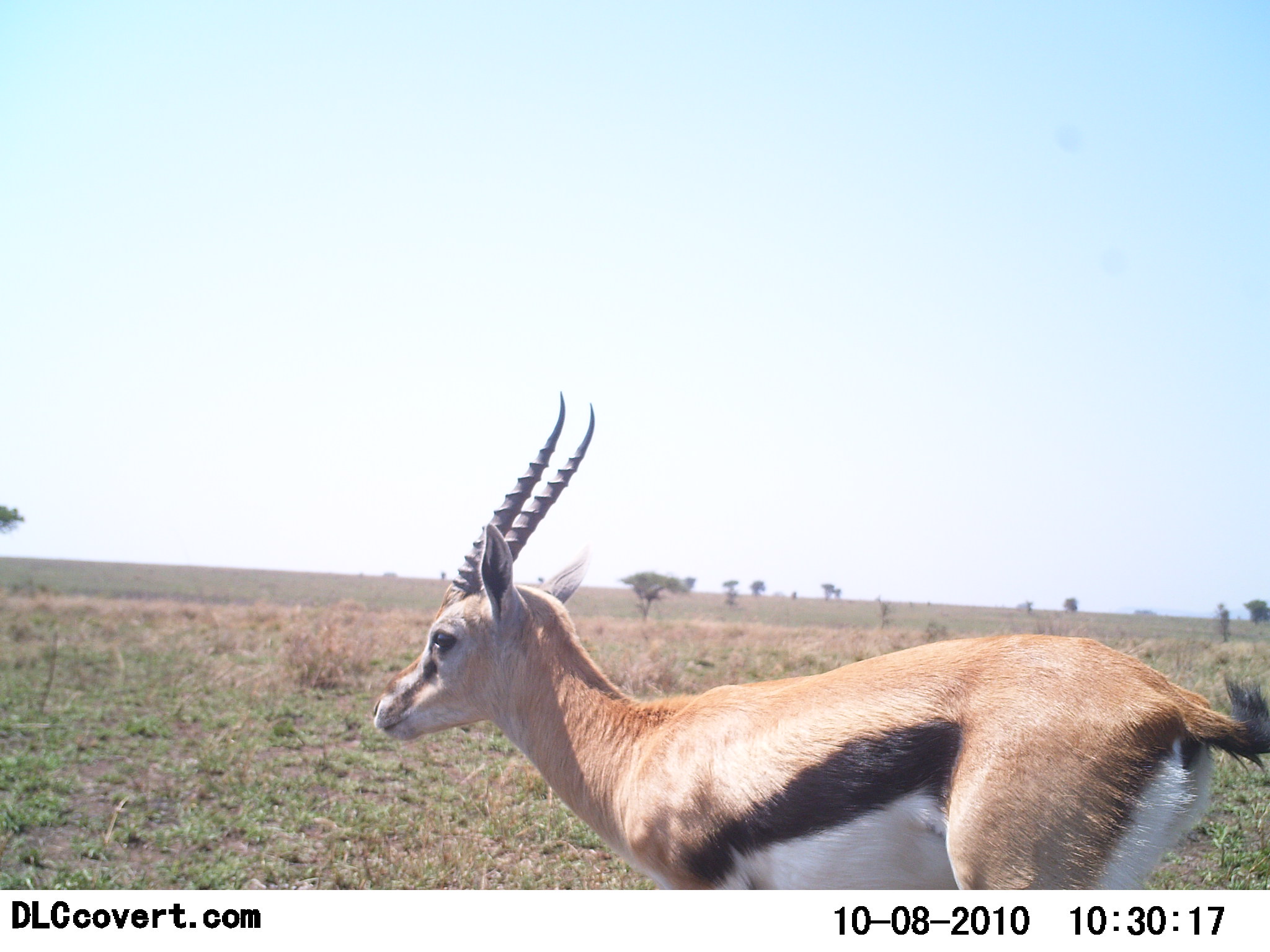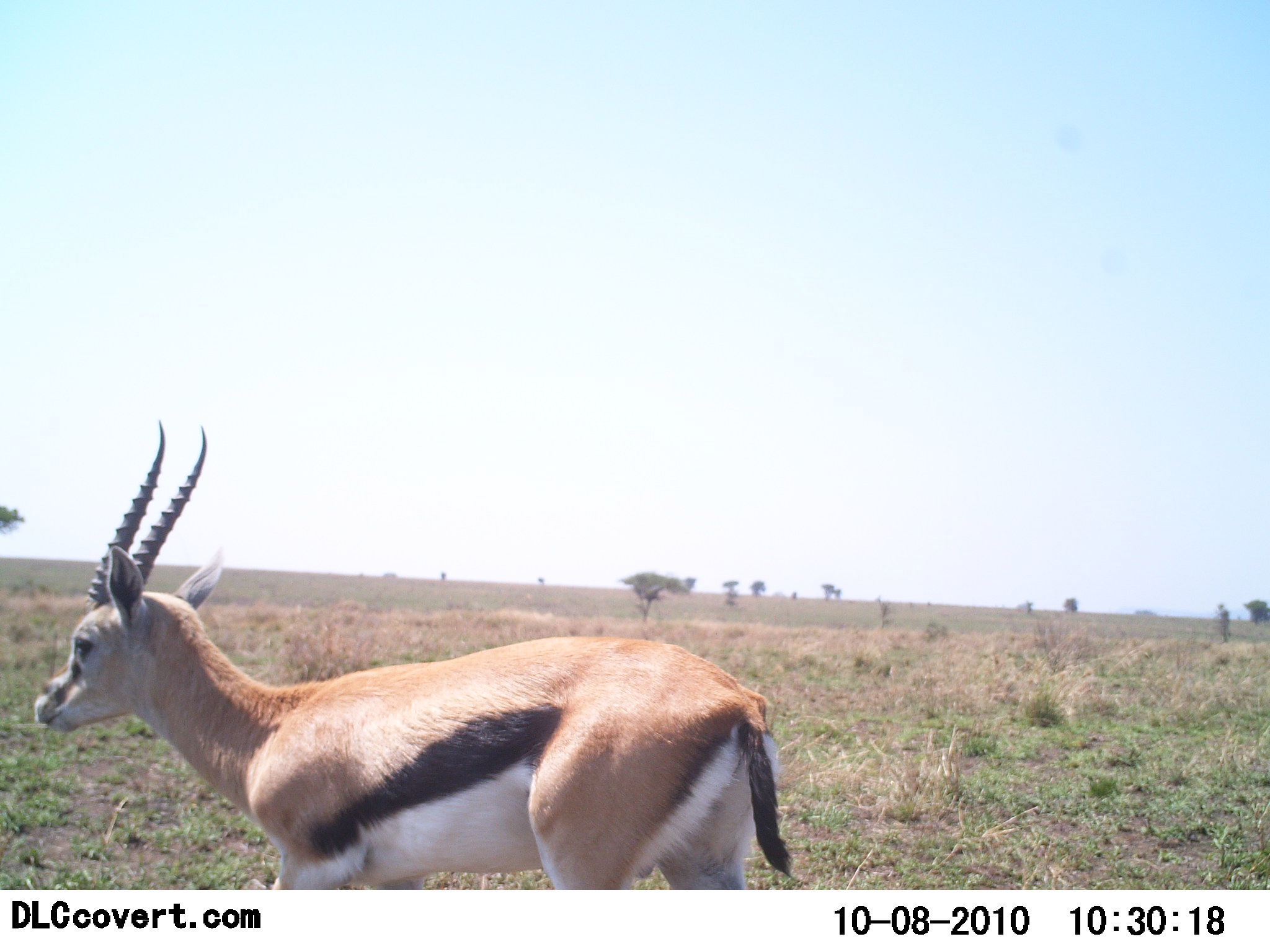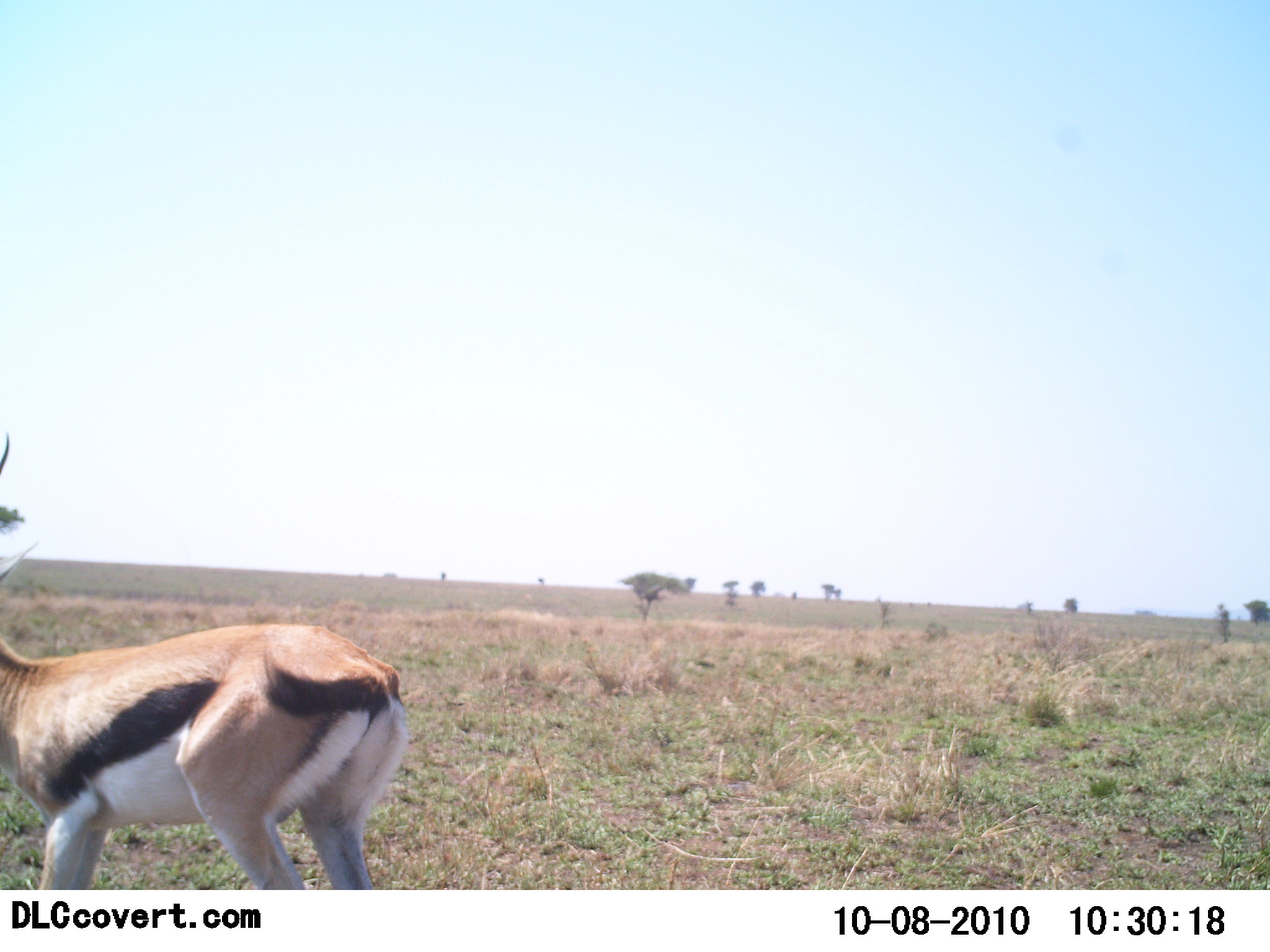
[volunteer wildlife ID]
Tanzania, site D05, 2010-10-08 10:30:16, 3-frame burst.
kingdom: Animalia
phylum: Chordata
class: Mammalia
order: Artiodactyla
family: Bovidae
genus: Eudorcas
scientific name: Eudorcas thomsonii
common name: thomson's gazelle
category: gazellethomsons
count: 1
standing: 16%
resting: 0%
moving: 84%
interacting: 0%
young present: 0%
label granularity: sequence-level